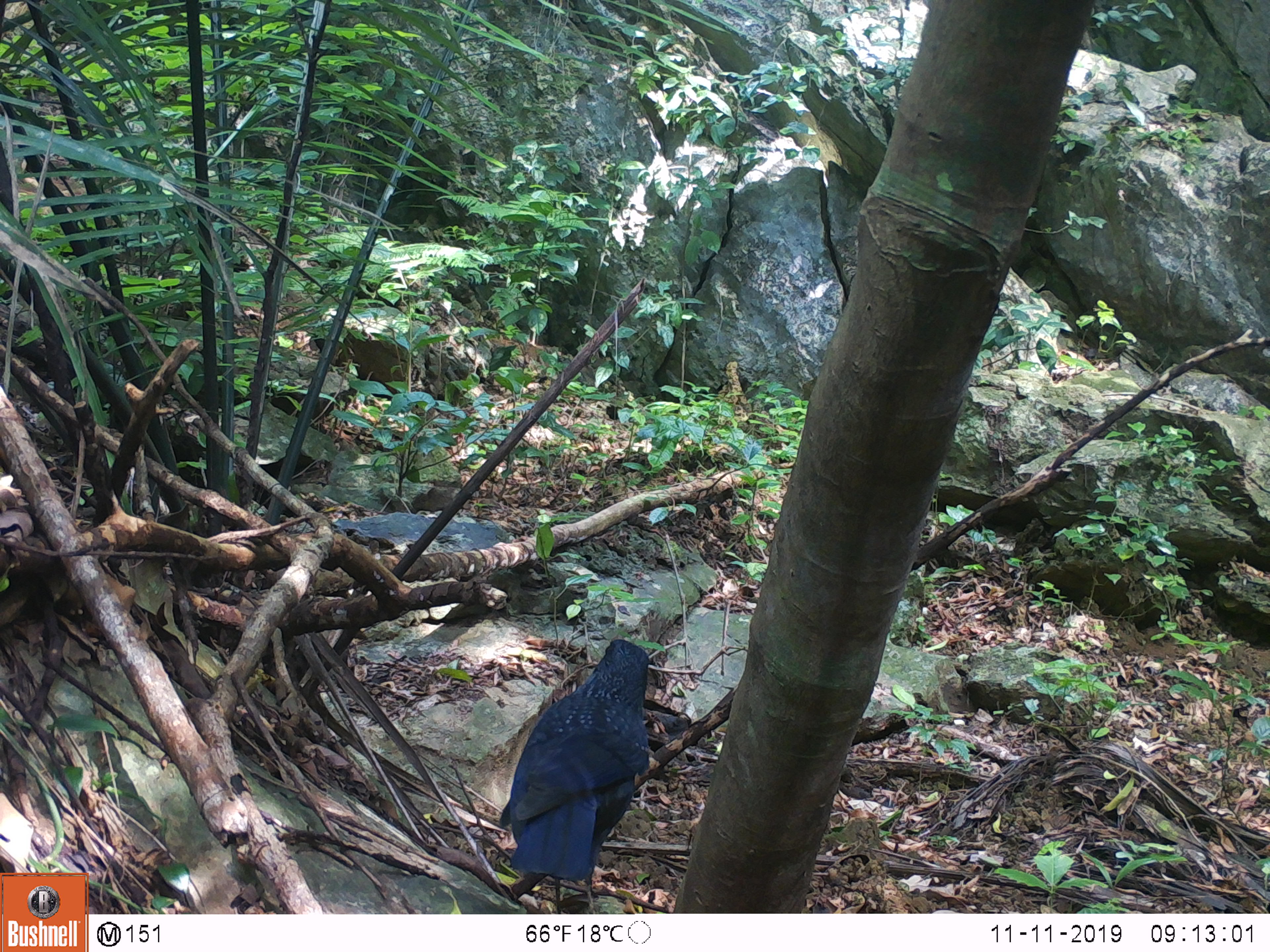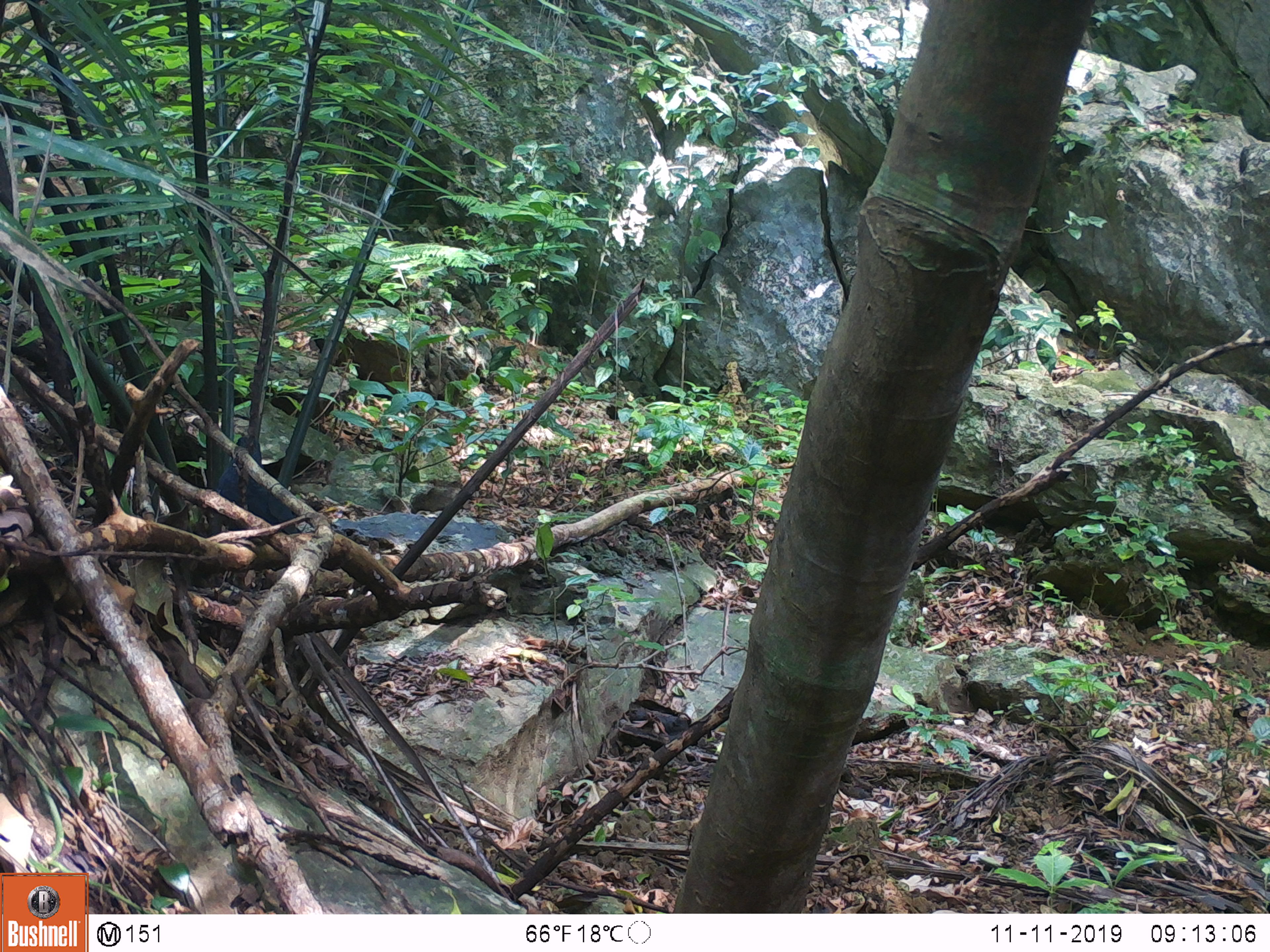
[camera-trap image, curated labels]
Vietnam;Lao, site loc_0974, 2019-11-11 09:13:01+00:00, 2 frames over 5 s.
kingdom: Animalia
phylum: Chordata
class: Aves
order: Passeriformes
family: Muscicapidae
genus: Myophonus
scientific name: Myophonus caeruleus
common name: blue whistling thrush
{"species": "blue whistling thrush (Myophonus caeruleus)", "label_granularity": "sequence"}